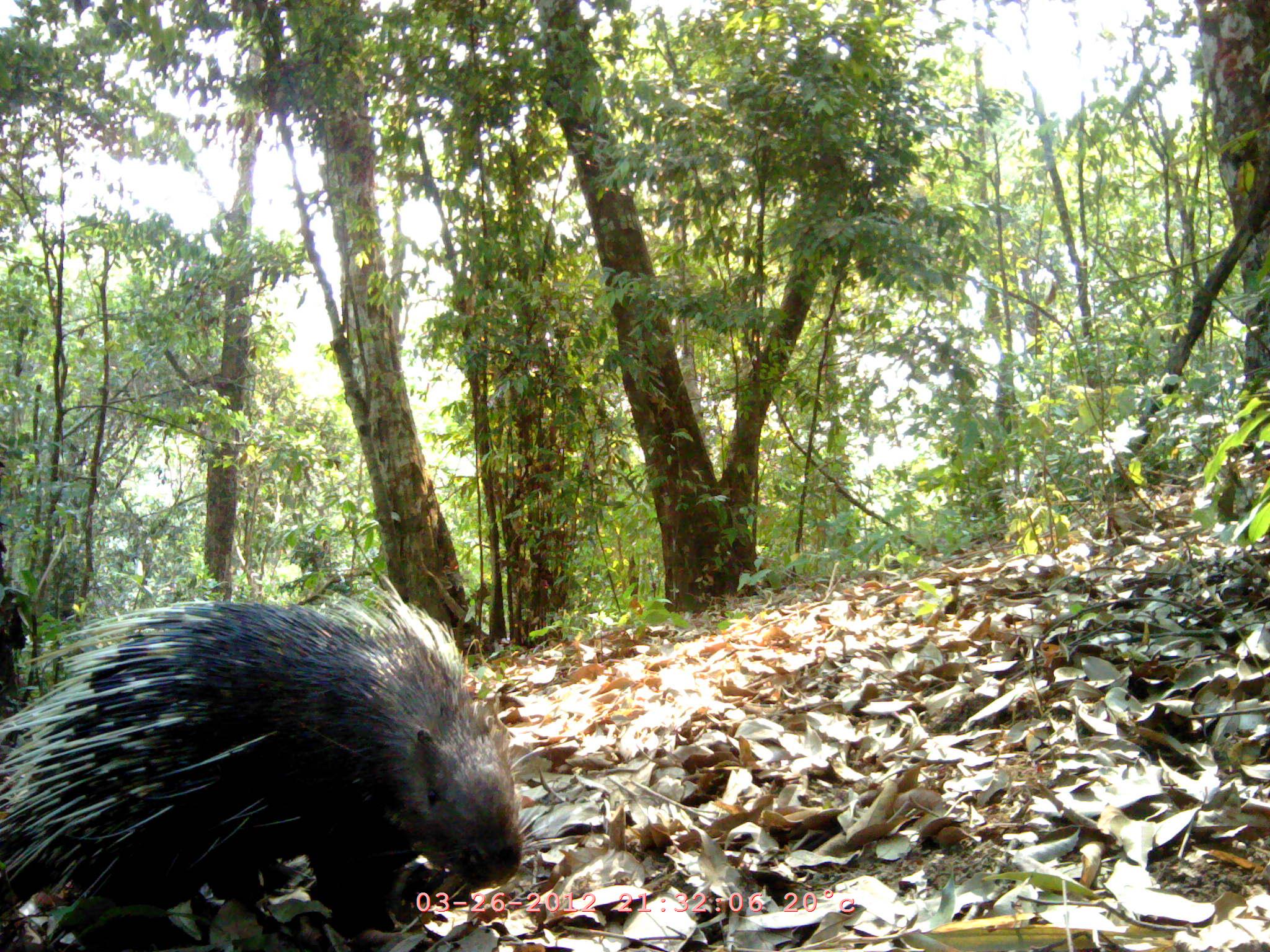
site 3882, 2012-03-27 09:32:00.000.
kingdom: Animalia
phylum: Chordata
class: Mammalia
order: Rodentia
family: Hystricidae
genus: Hystrix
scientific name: Hystrix brachyura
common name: east asian porcupine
Hystrix brachyura (east asian porcupine), count 1.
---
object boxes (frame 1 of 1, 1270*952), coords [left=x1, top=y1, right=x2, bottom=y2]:
hystrix brachyura: [left=0, top=573, right=559, bottom=948]